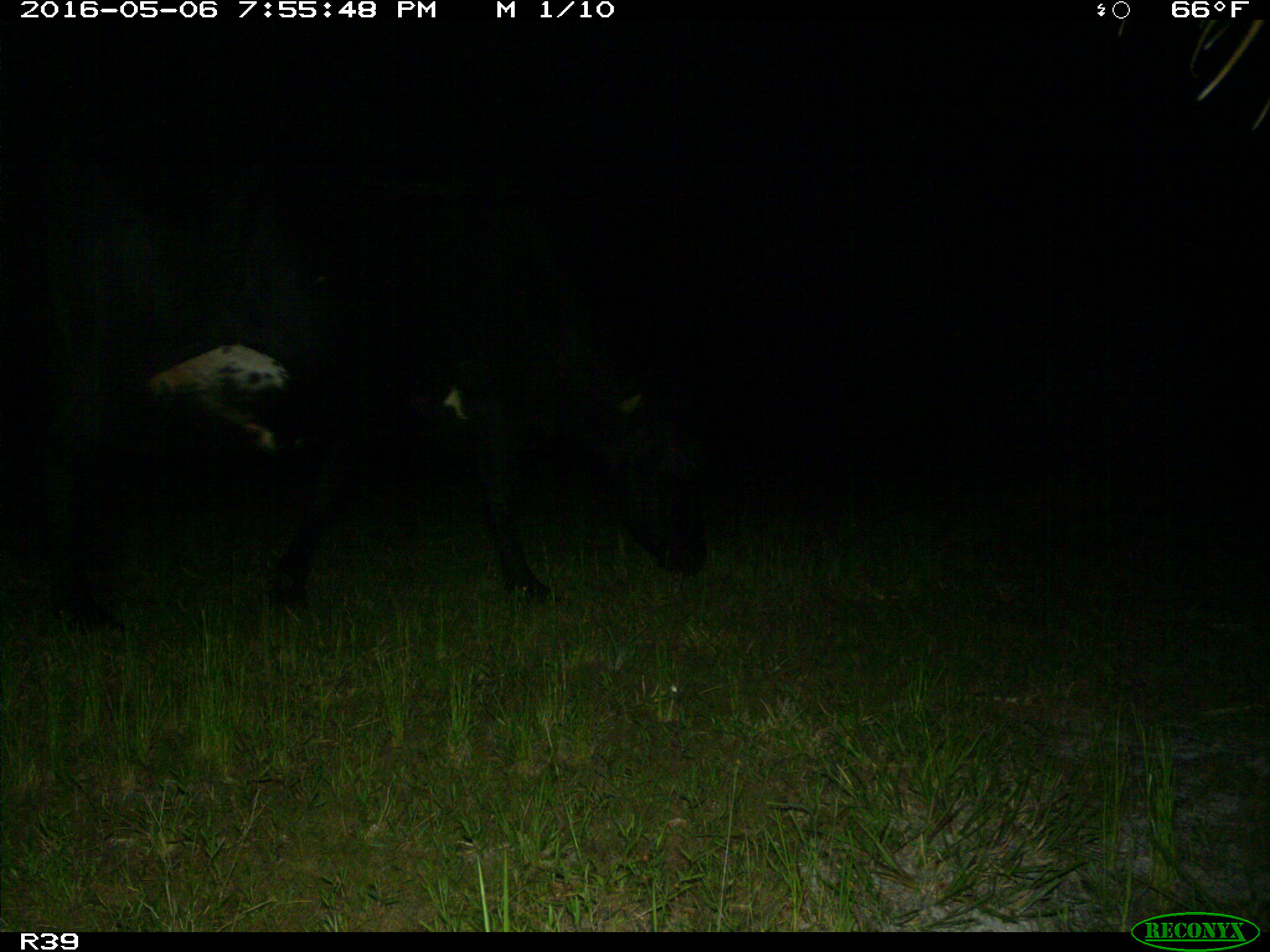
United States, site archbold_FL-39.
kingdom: Animalia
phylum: Chordata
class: Mammalia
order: Artiodactyla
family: Bovidae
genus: Bos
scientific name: Bos taurus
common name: domestic cow